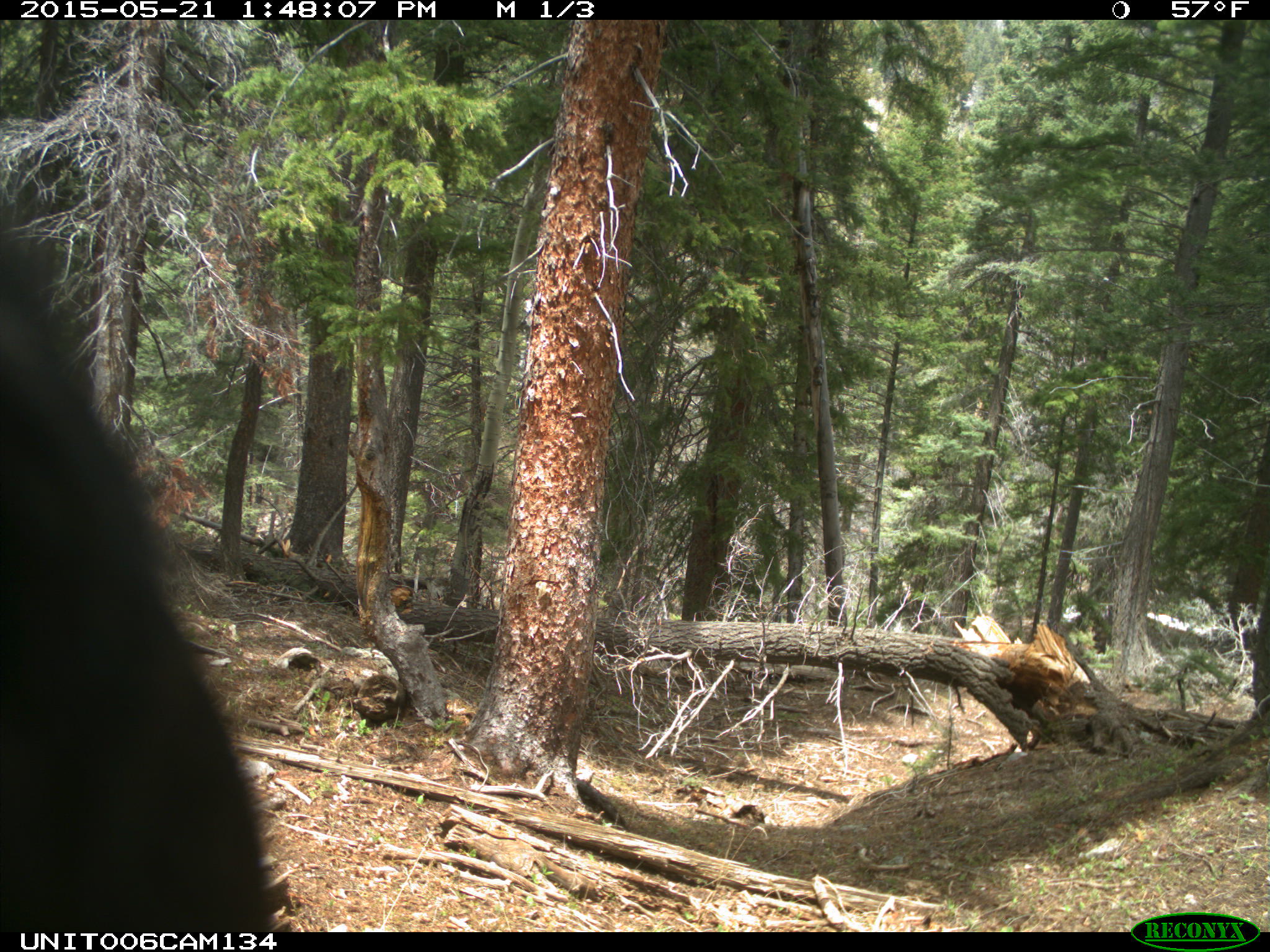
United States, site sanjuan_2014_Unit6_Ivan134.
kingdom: Animalia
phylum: Chordata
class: Mammalia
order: Carnivora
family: Ursidae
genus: Ursus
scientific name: Ursus americanus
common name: american black bear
Ursus americanus (american black bear).